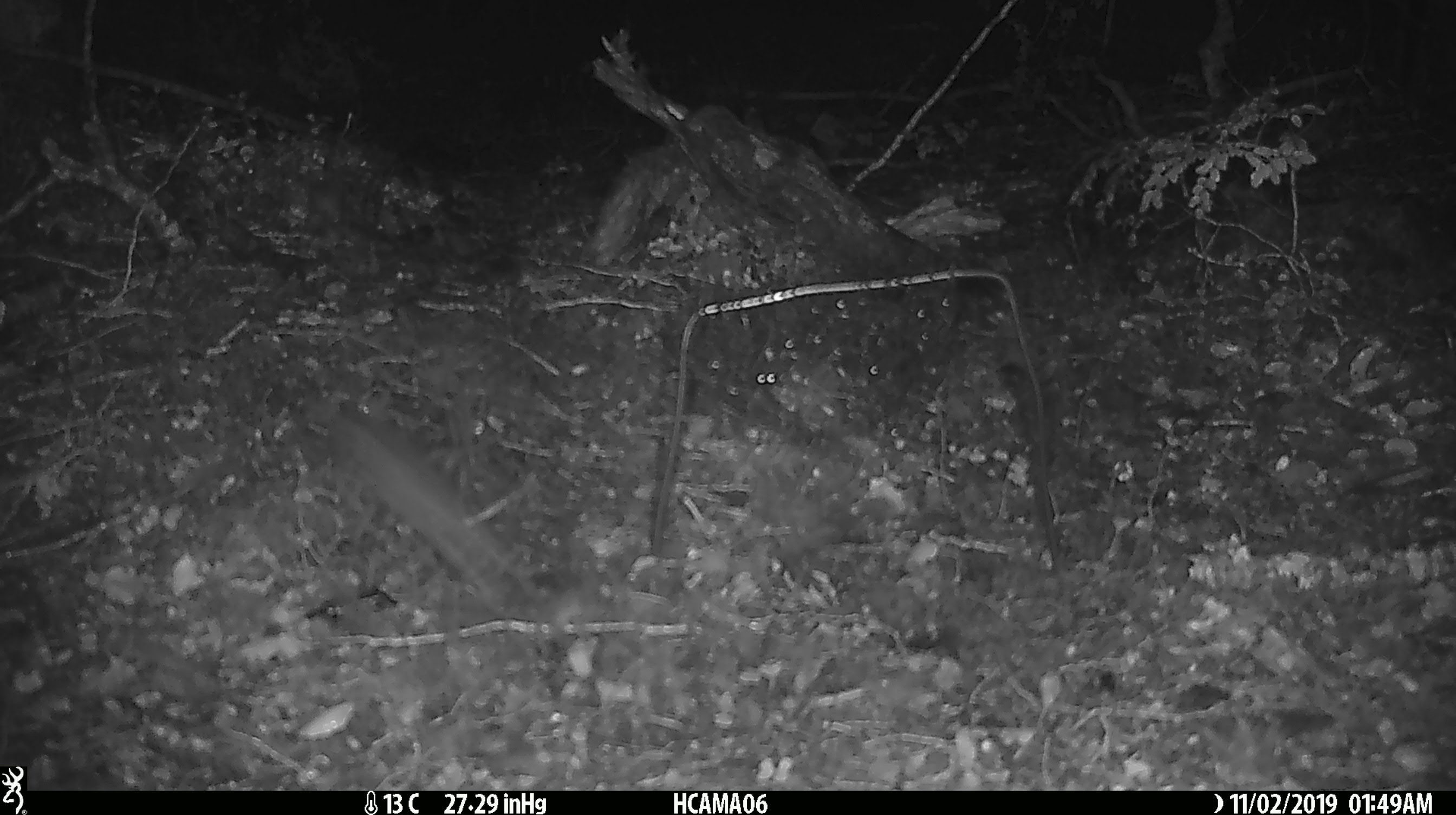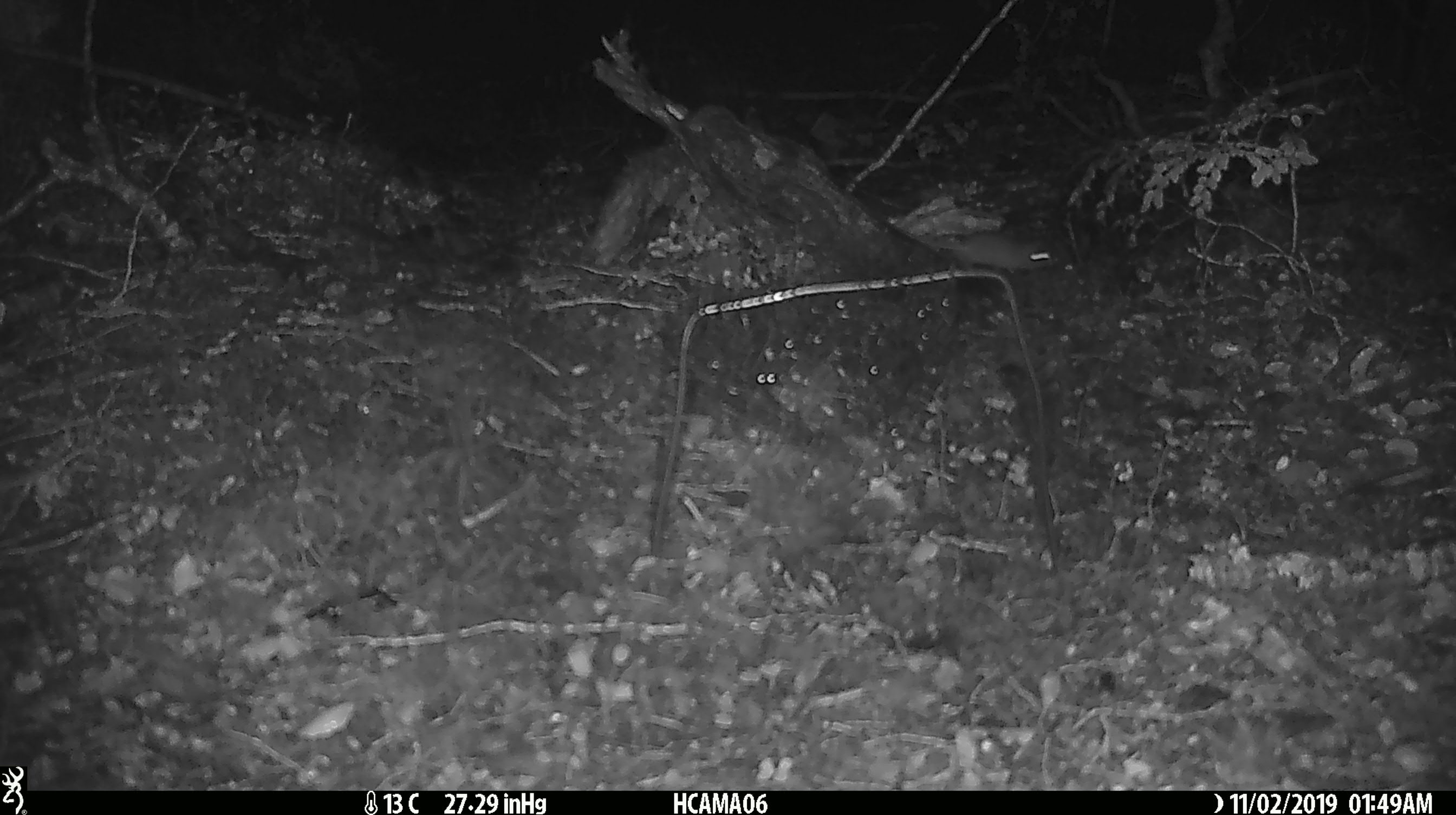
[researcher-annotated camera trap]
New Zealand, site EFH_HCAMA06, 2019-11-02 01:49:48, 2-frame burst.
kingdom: Animalia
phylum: Chordata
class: Mammalia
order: Rodentia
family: Muridae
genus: Mus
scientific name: Mus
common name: mouse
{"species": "mouse (Mus)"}